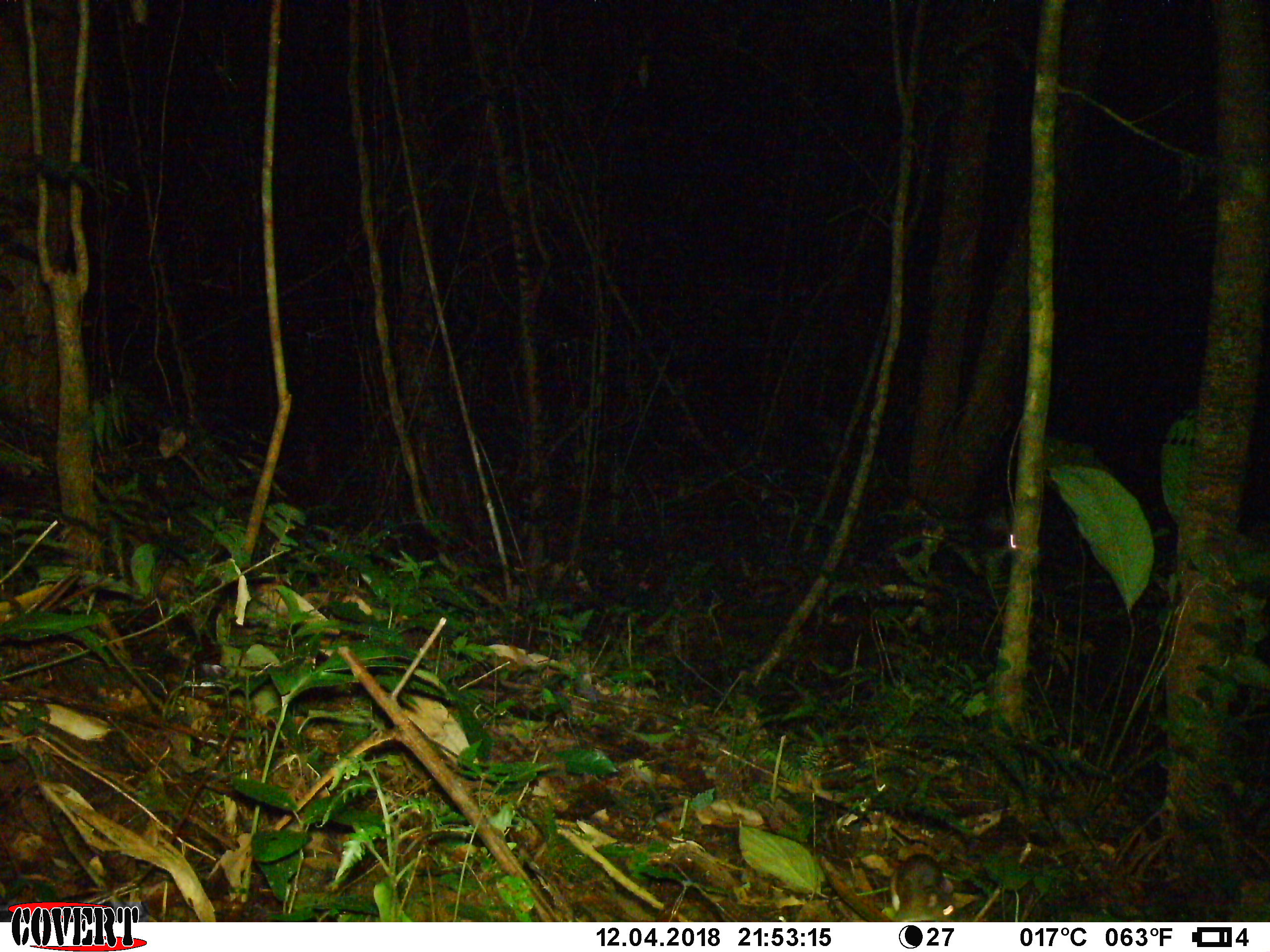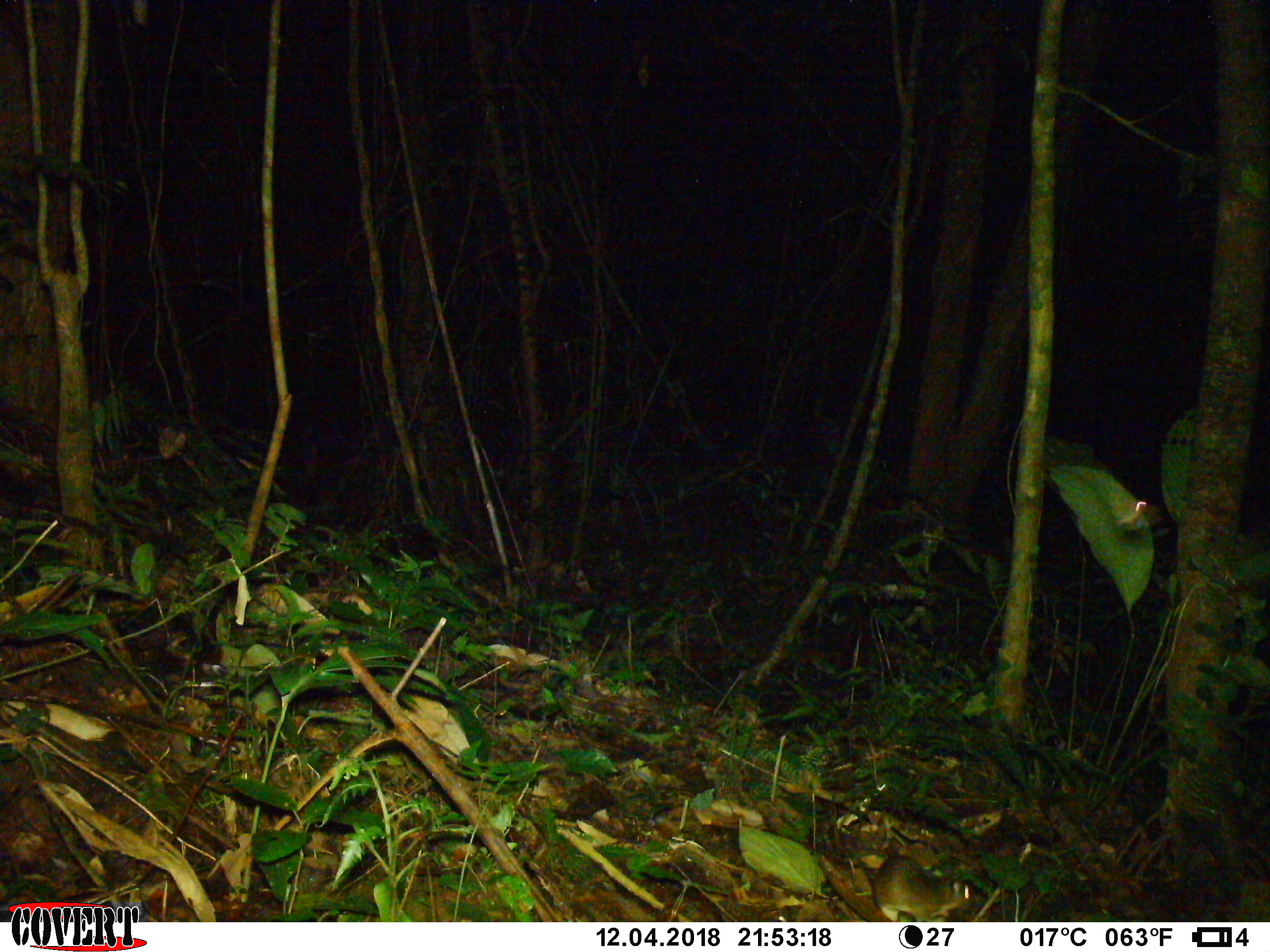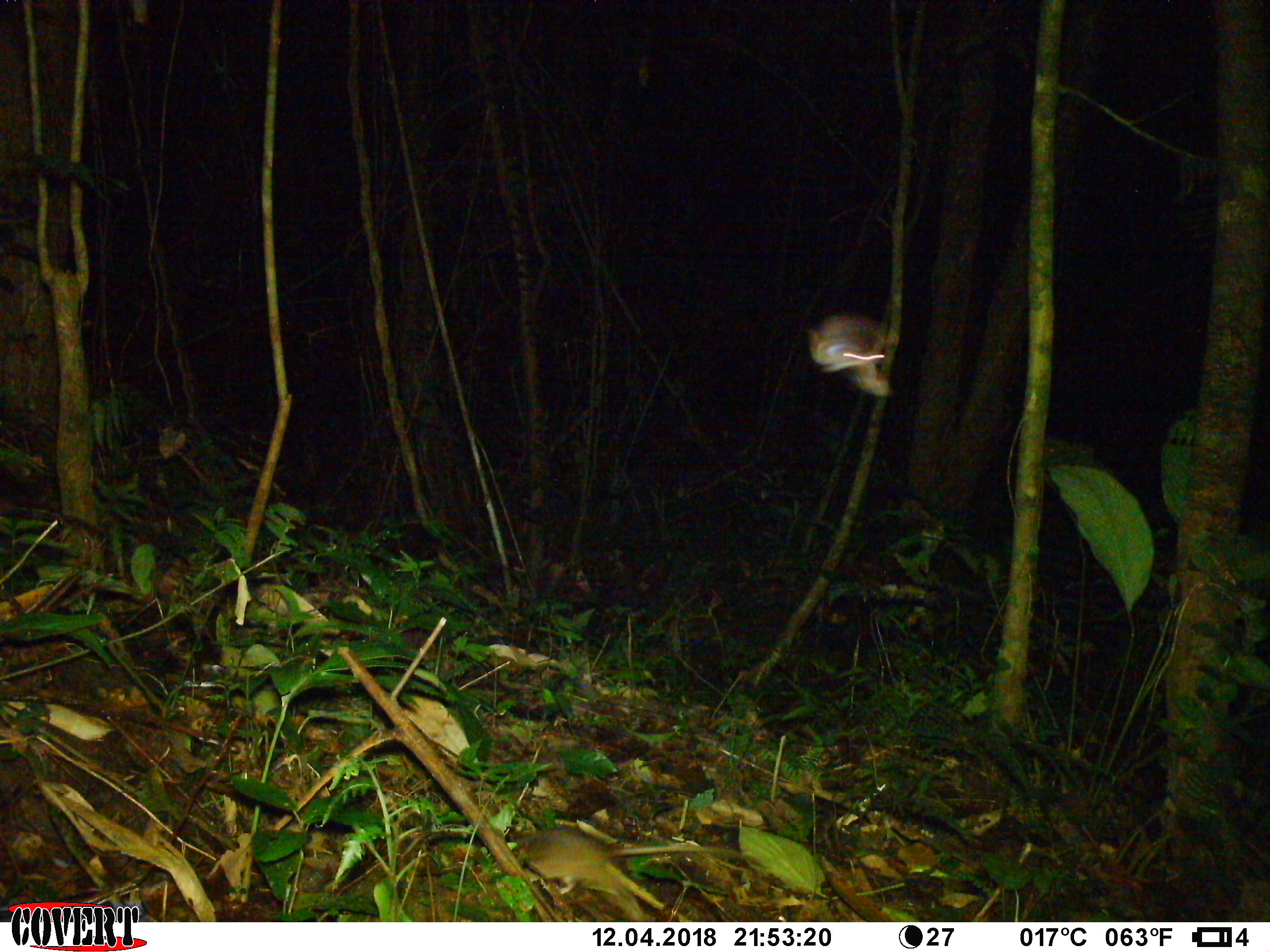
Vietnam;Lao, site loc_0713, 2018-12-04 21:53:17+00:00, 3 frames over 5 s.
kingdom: Animalia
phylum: Chordata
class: Mammalia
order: Rodentia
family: Muridae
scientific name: Muridae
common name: old-world mice and rats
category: unidentified murid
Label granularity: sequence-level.